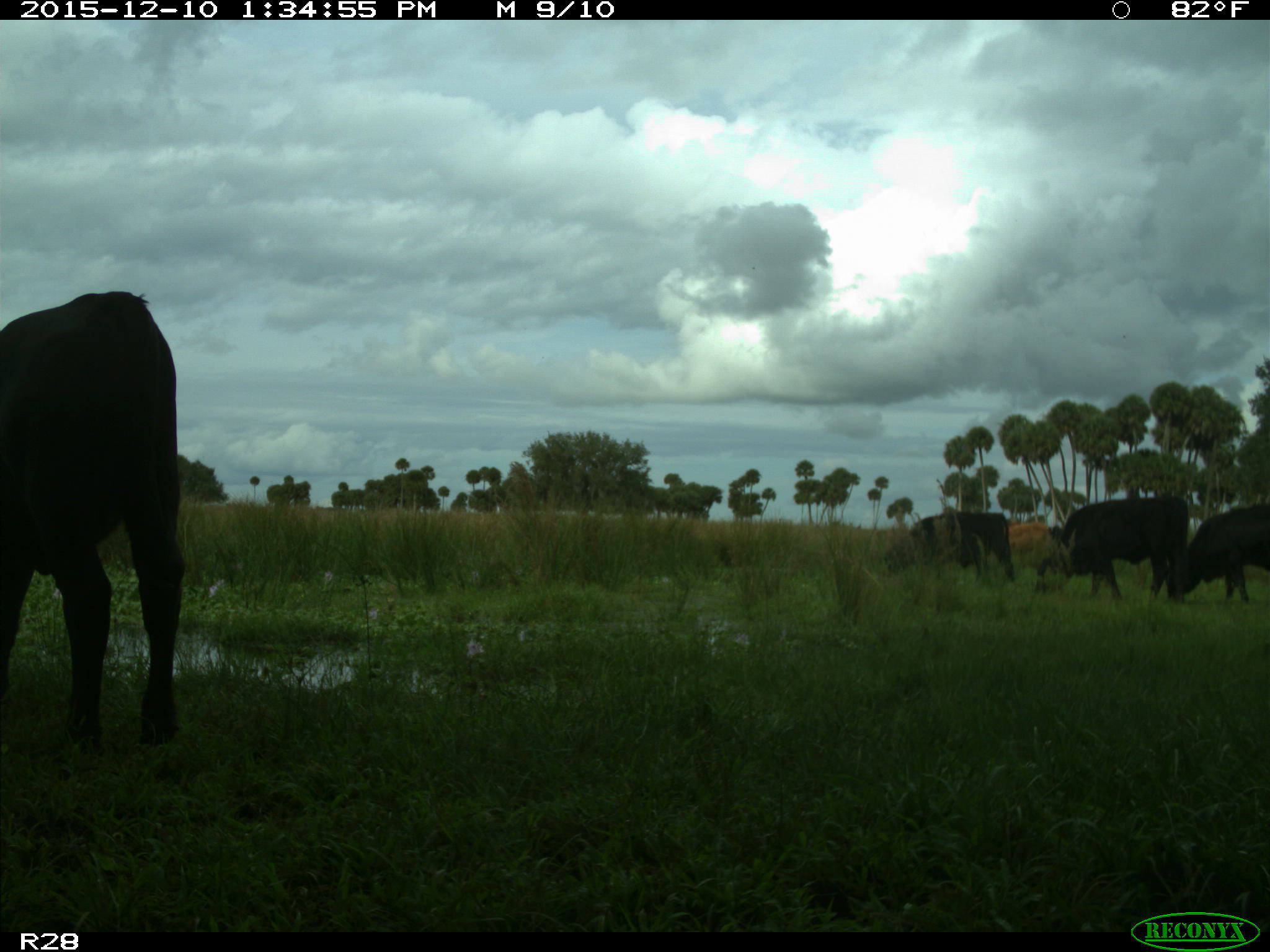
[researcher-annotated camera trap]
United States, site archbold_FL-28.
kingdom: Animalia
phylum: Chordata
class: Mammalia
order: Artiodactyla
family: Bovidae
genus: Bos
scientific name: Bos taurus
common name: domestic cow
Bos taurus (domestic cow).